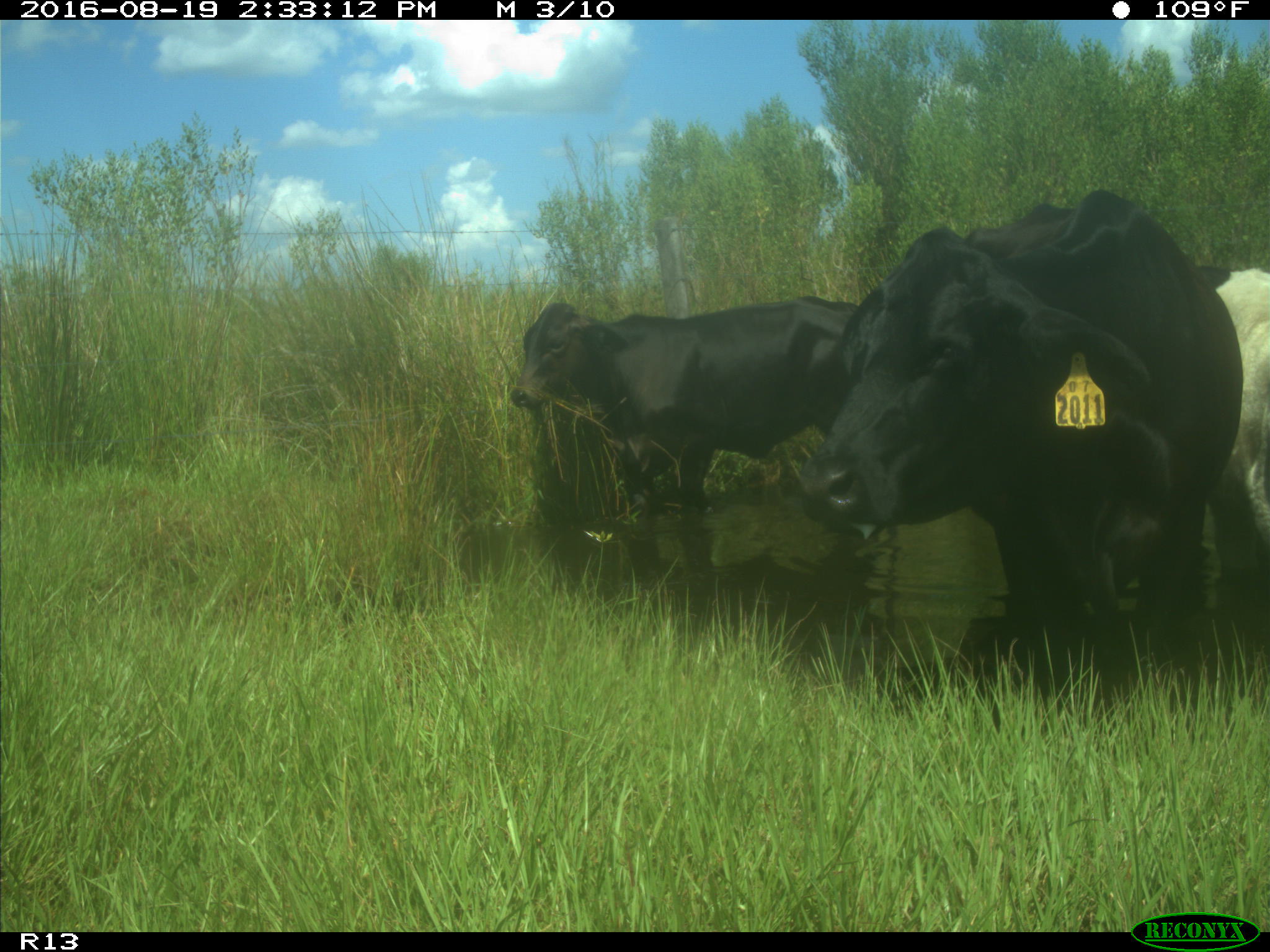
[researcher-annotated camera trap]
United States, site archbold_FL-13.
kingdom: Animalia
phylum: Chordata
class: Mammalia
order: Artiodactyla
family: Bovidae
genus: Bos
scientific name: Bos taurus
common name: domestic cow